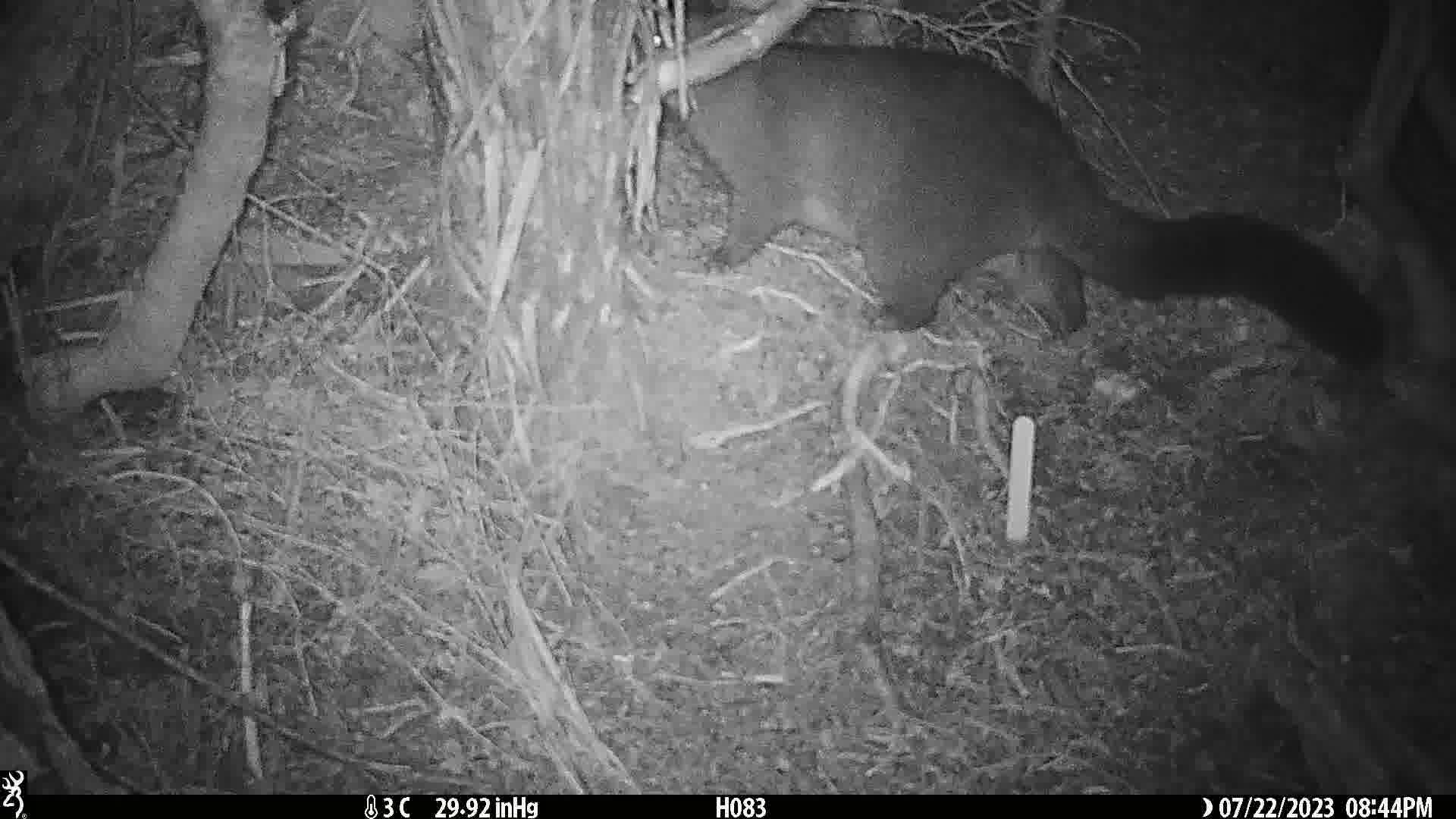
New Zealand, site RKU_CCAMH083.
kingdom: Animalia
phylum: Chordata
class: Mammalia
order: Diprotodontia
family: Phalangeridae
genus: Trichosurus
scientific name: Trichosurus vulpecula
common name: common brushtail possum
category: possum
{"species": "possum (common brushtail possum) (Trichosurus vulpecula)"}